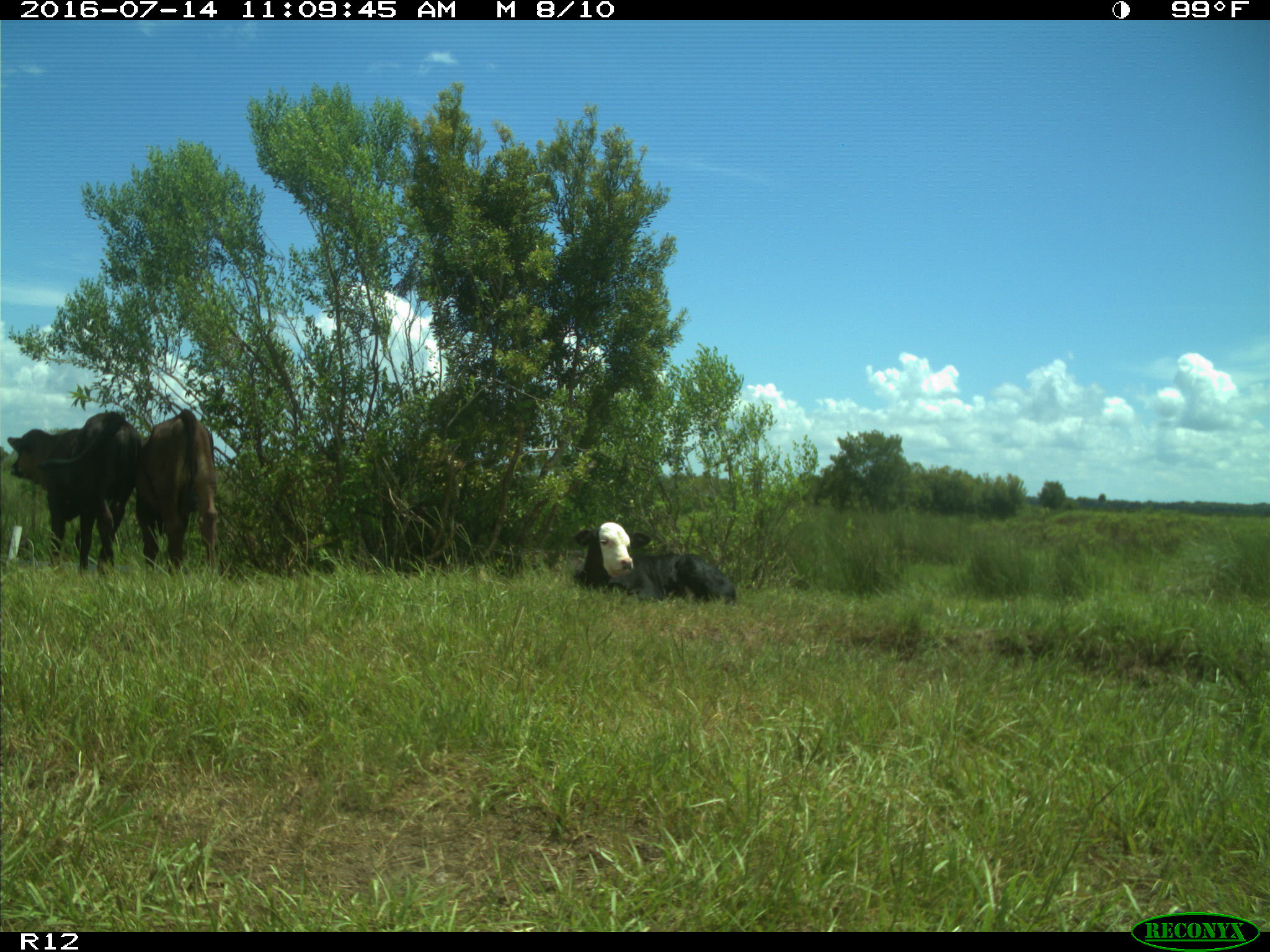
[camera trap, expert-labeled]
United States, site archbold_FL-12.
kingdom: Animalia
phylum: Chordata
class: Mammalia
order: Artiodactyla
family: Bovidae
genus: Bos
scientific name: Bos taurus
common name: domestic cow